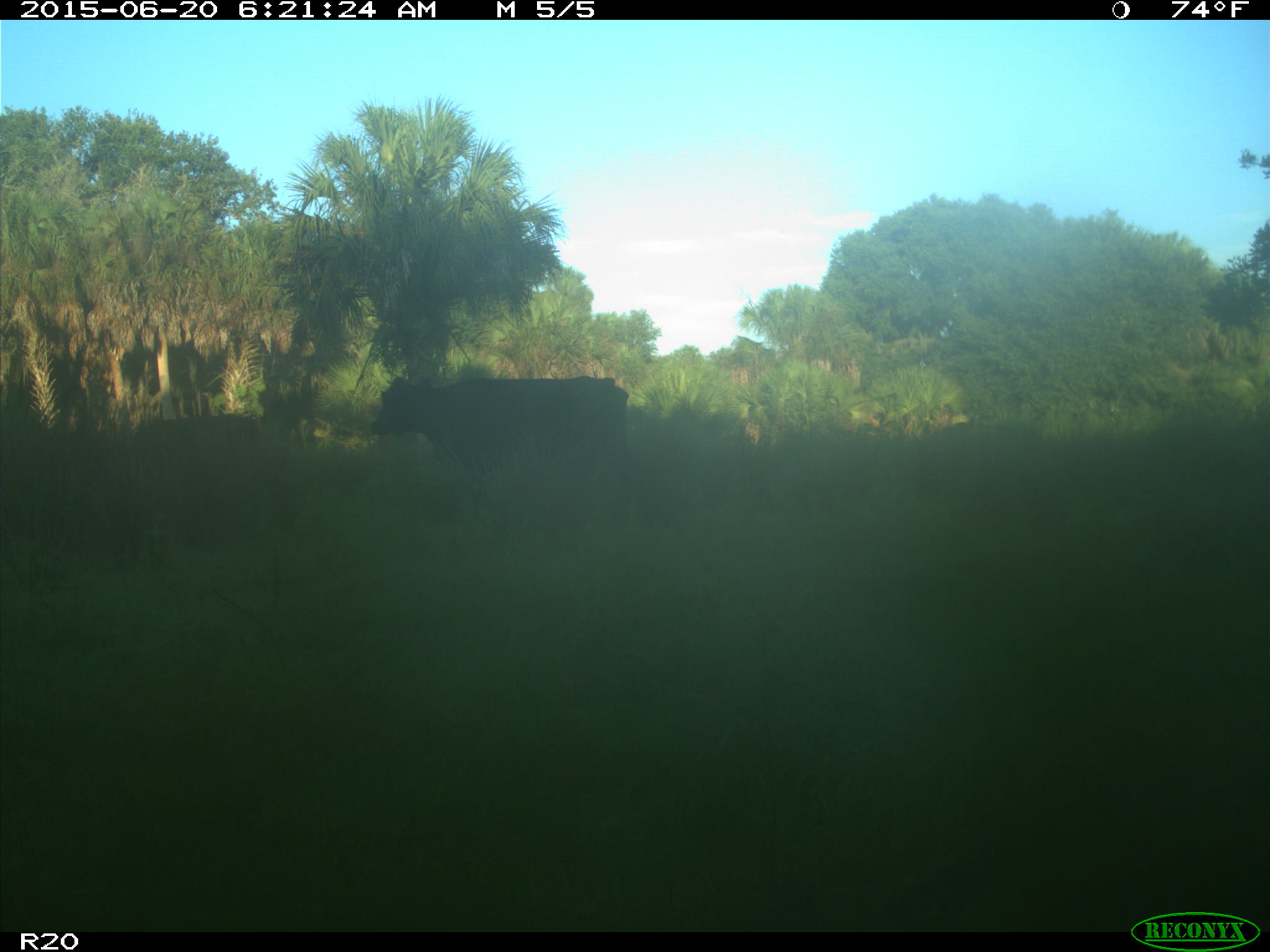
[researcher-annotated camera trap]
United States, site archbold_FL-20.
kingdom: Animalia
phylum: Chordata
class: Mammalia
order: Artiodactyla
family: Bovidae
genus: Bos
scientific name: Bos taurus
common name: domestic cow